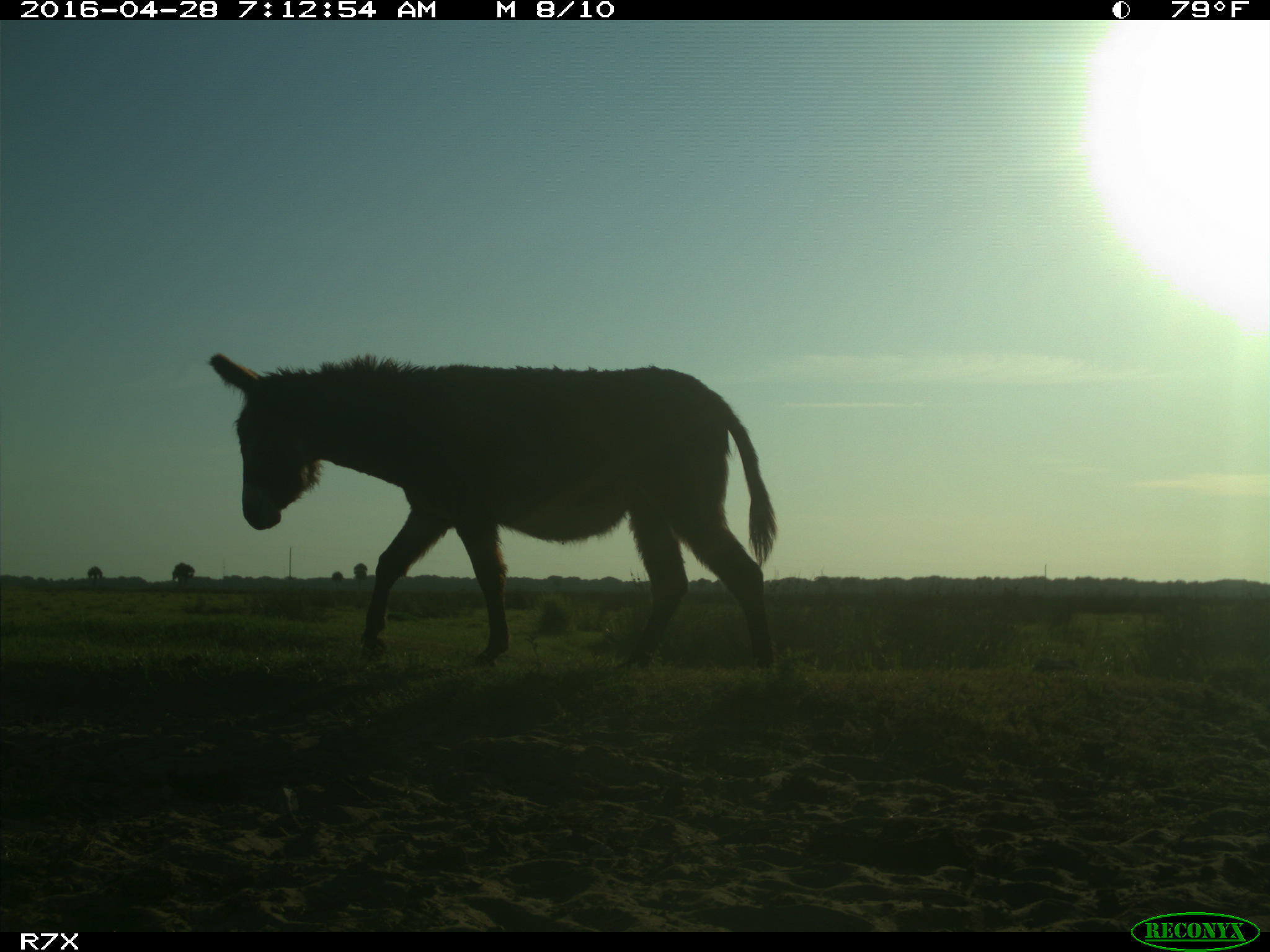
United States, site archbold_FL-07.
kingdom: Animalia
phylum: Chordata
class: Mammalia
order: Artiodactyla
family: Bovidae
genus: Bos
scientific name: Bos taurus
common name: domestic cow